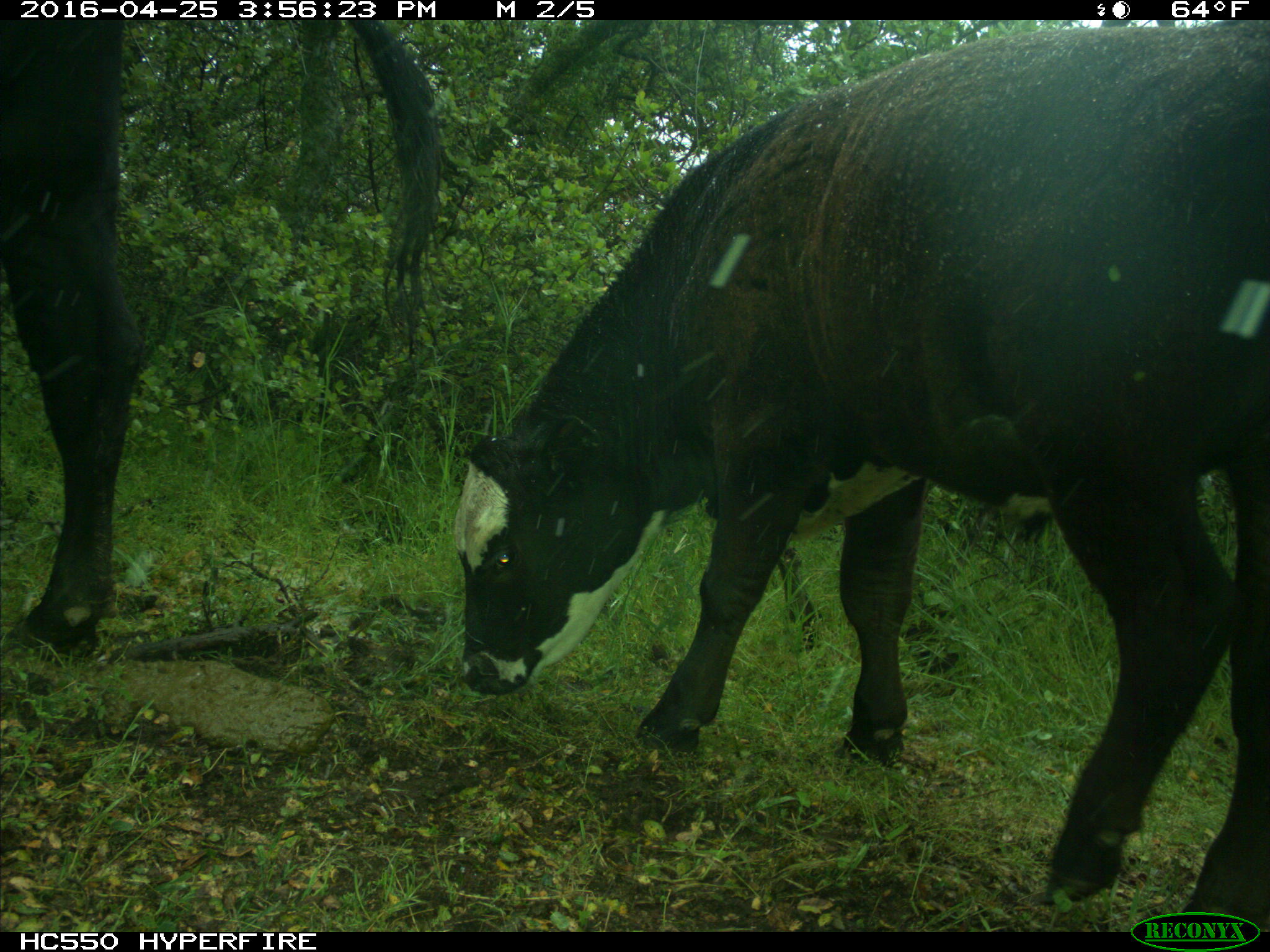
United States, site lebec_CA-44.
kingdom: Animalia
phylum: Chordata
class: Mammalia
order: Artiodactyla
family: Bovidae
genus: Bos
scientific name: Bos taurus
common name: domestic cow